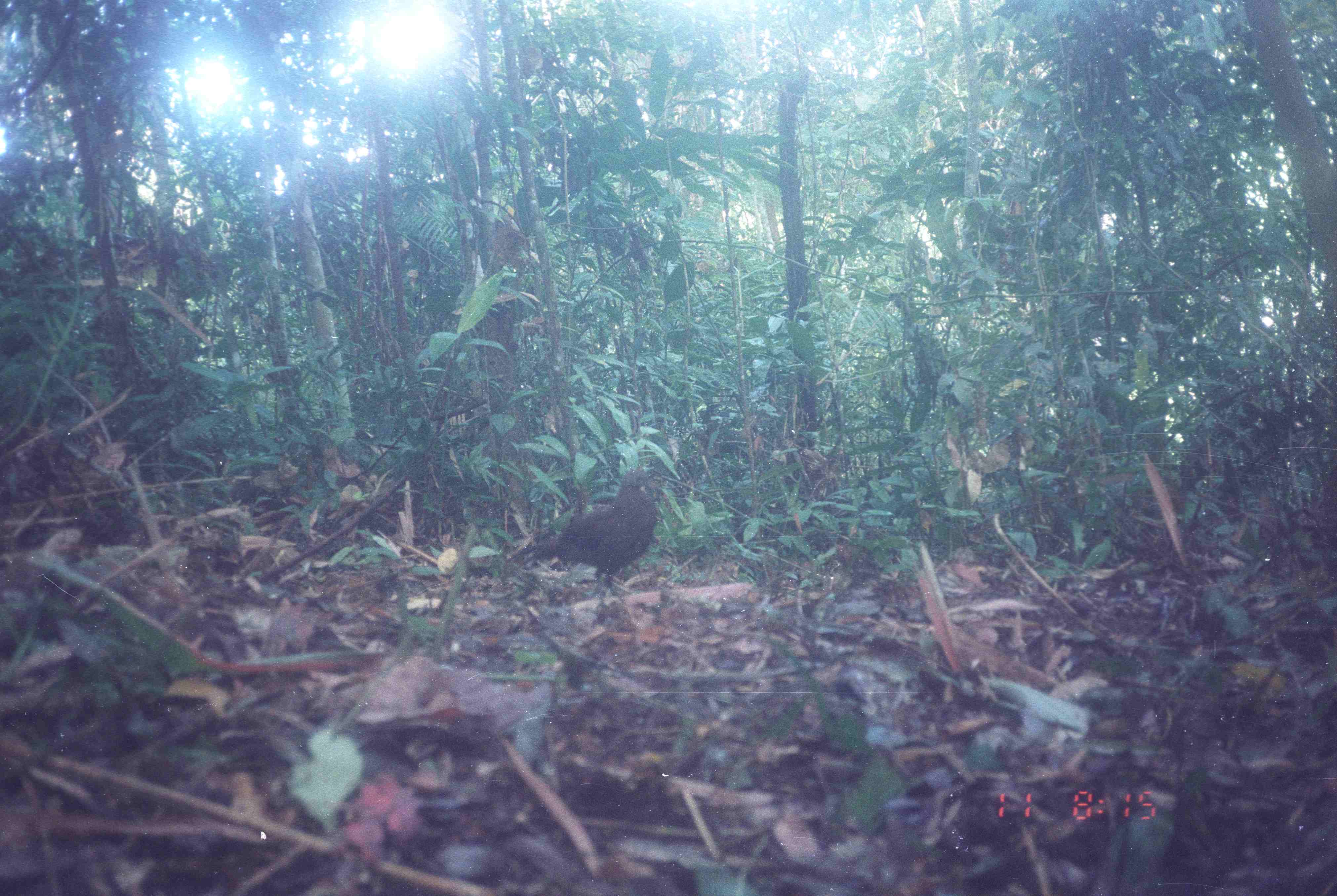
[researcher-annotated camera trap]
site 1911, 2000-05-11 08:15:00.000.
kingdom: Animalia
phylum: Chordata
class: Aves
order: Galliformes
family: Phasianidae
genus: Rollulus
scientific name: Rollulus rouloul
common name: crested partridge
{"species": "Rollulus rouloul (crested partridge)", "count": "1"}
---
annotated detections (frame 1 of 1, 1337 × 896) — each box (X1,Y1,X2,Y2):
rollulus rouloul: (504,464,660,607)